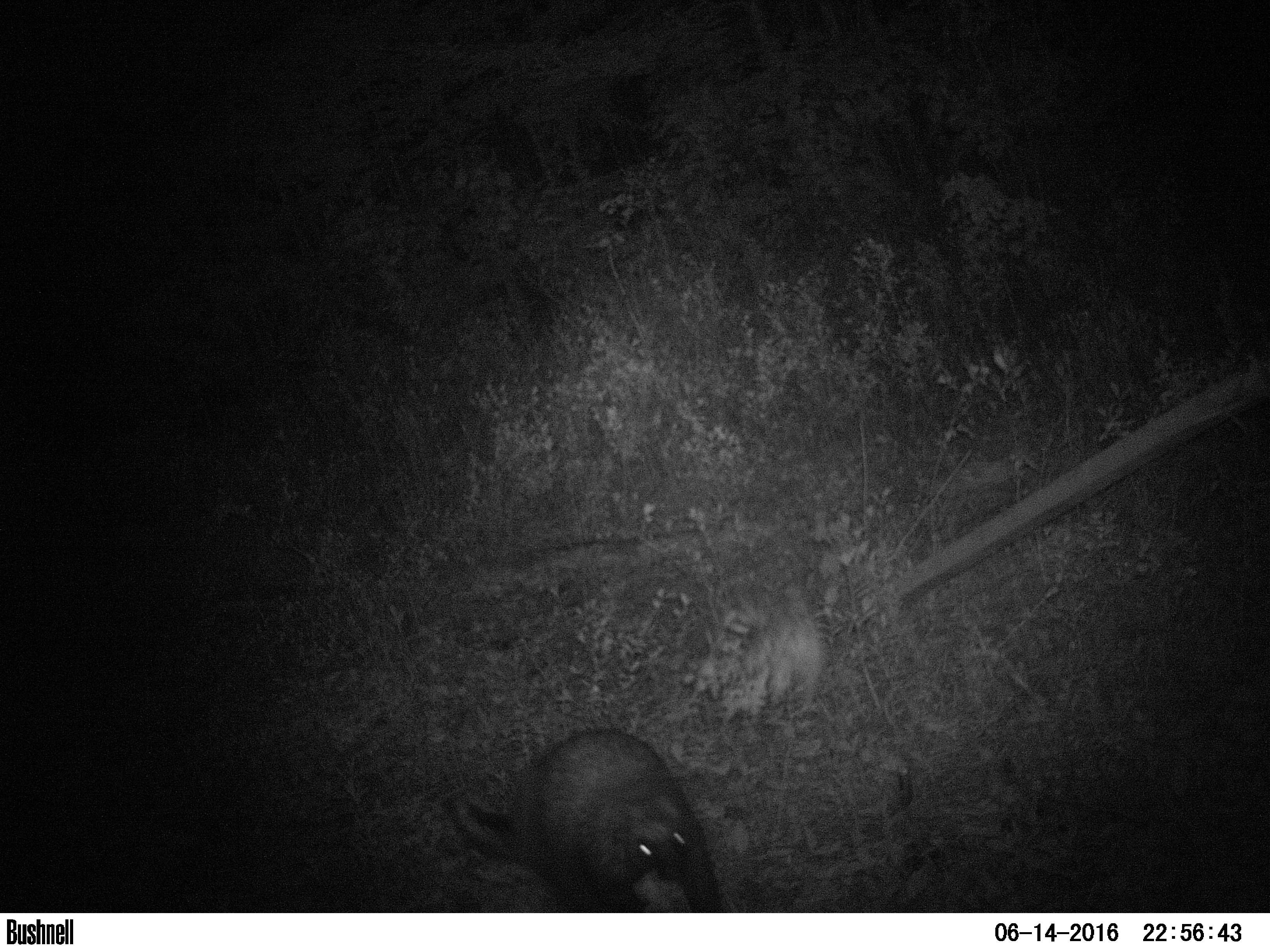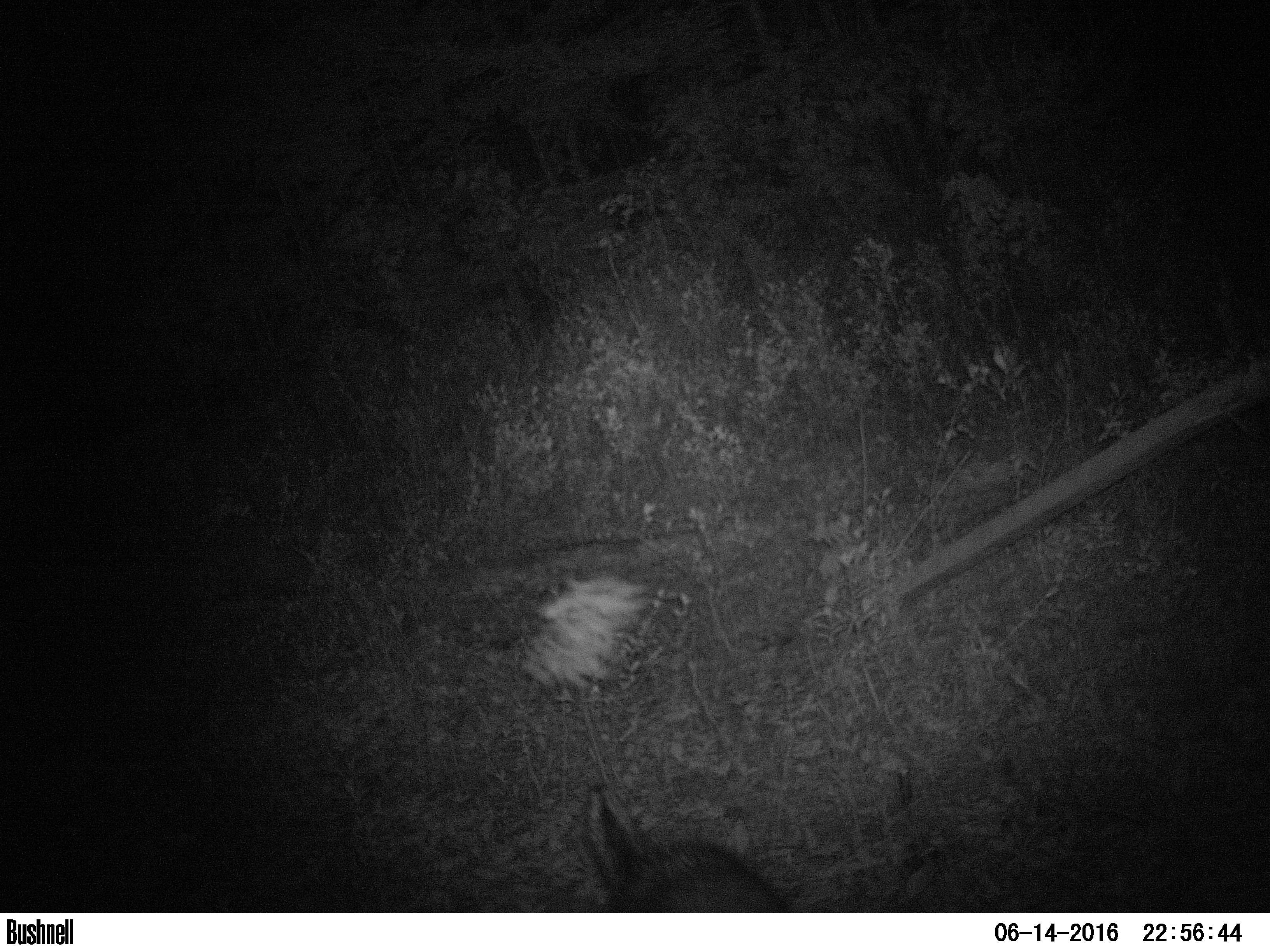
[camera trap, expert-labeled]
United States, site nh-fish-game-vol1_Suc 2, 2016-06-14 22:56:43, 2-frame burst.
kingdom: Animalia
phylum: Chordata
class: Mammalia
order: Rodentia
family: Erethizontidae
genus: Erethizon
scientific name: Erethizon dorsatum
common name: porcupine